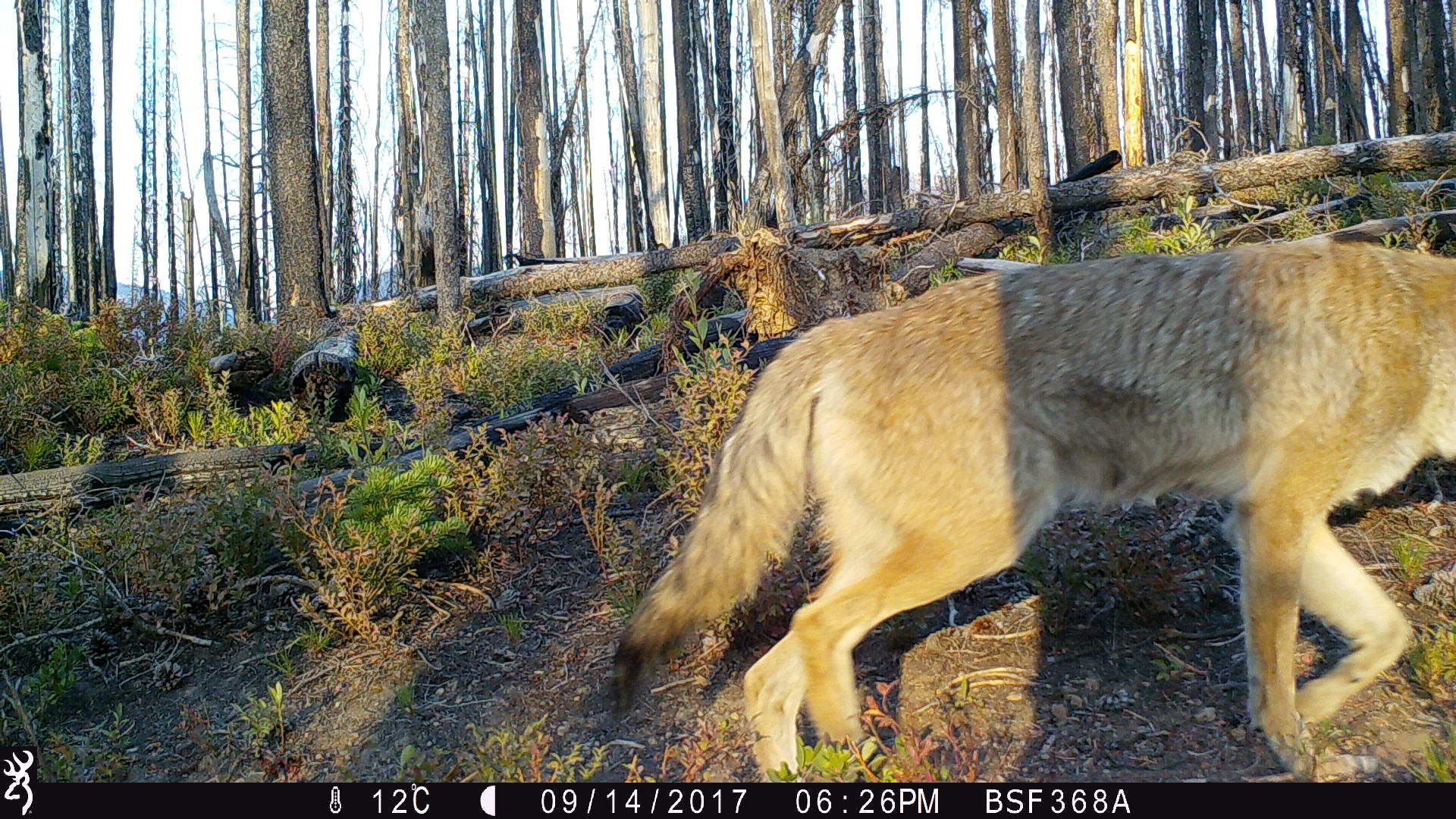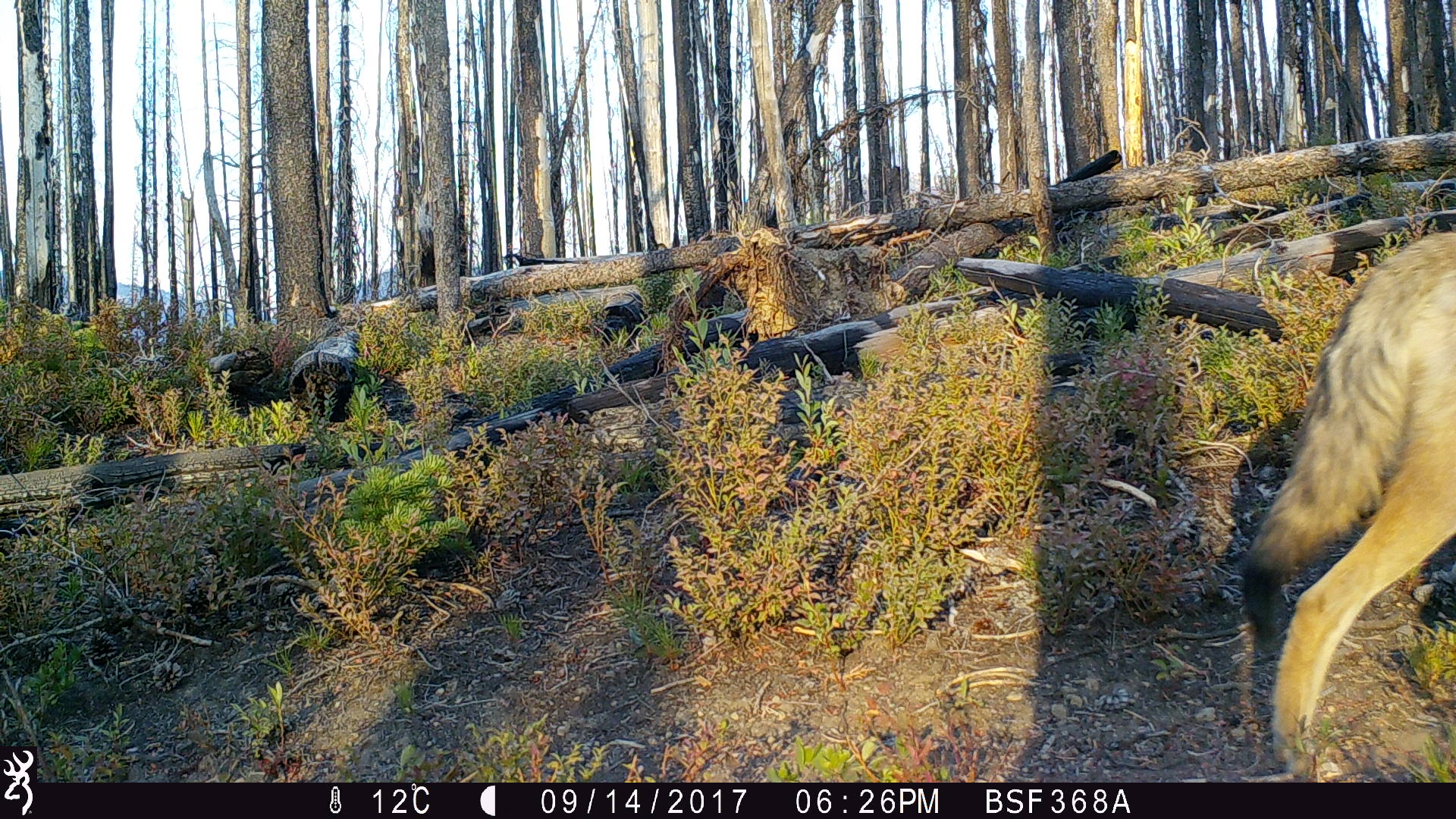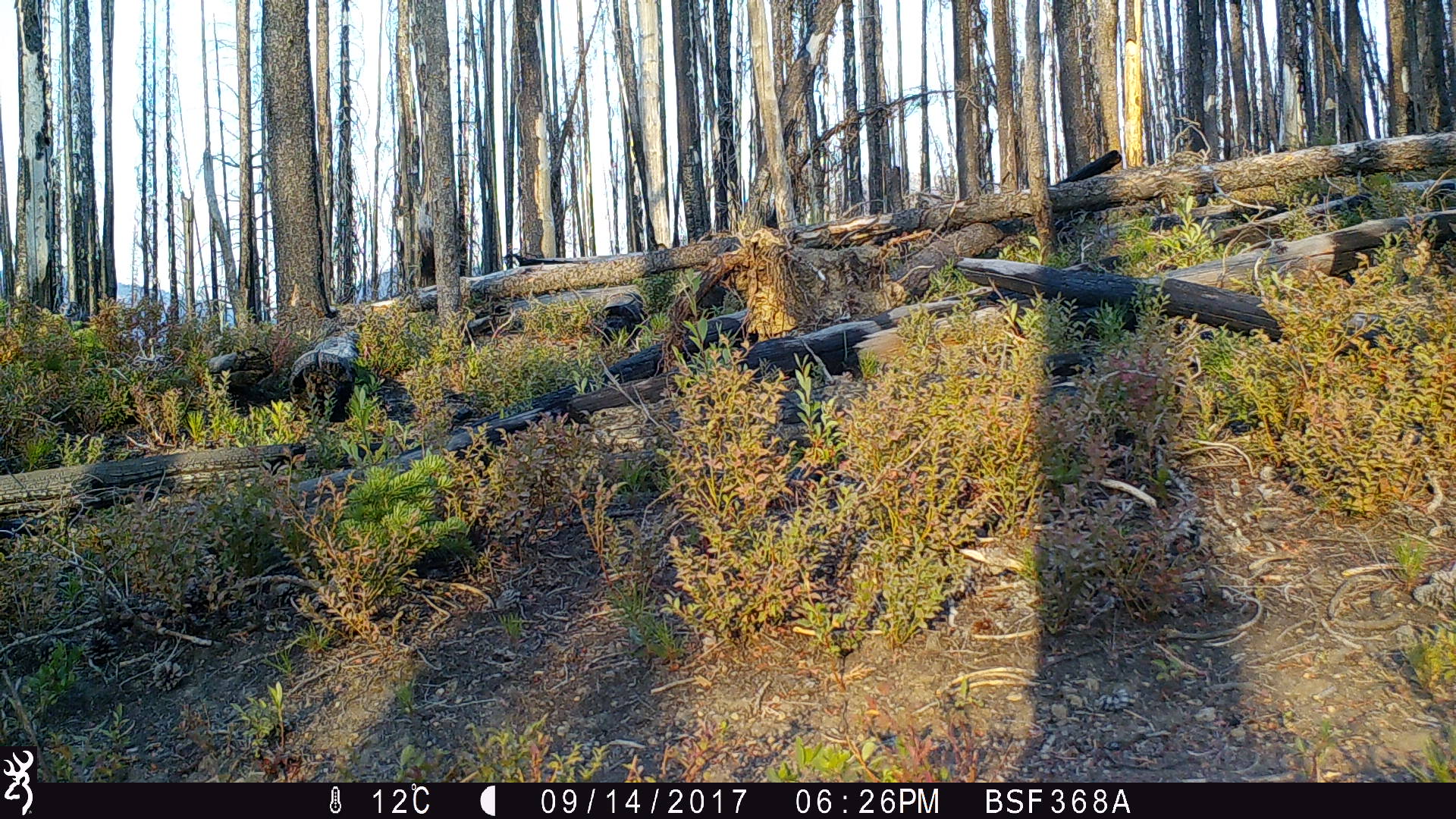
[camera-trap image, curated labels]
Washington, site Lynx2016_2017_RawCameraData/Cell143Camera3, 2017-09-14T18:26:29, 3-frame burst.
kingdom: Animalia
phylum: Chordata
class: Mammalia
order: Carnivora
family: Canidae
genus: Canis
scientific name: Canis latrans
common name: coyote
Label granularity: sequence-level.